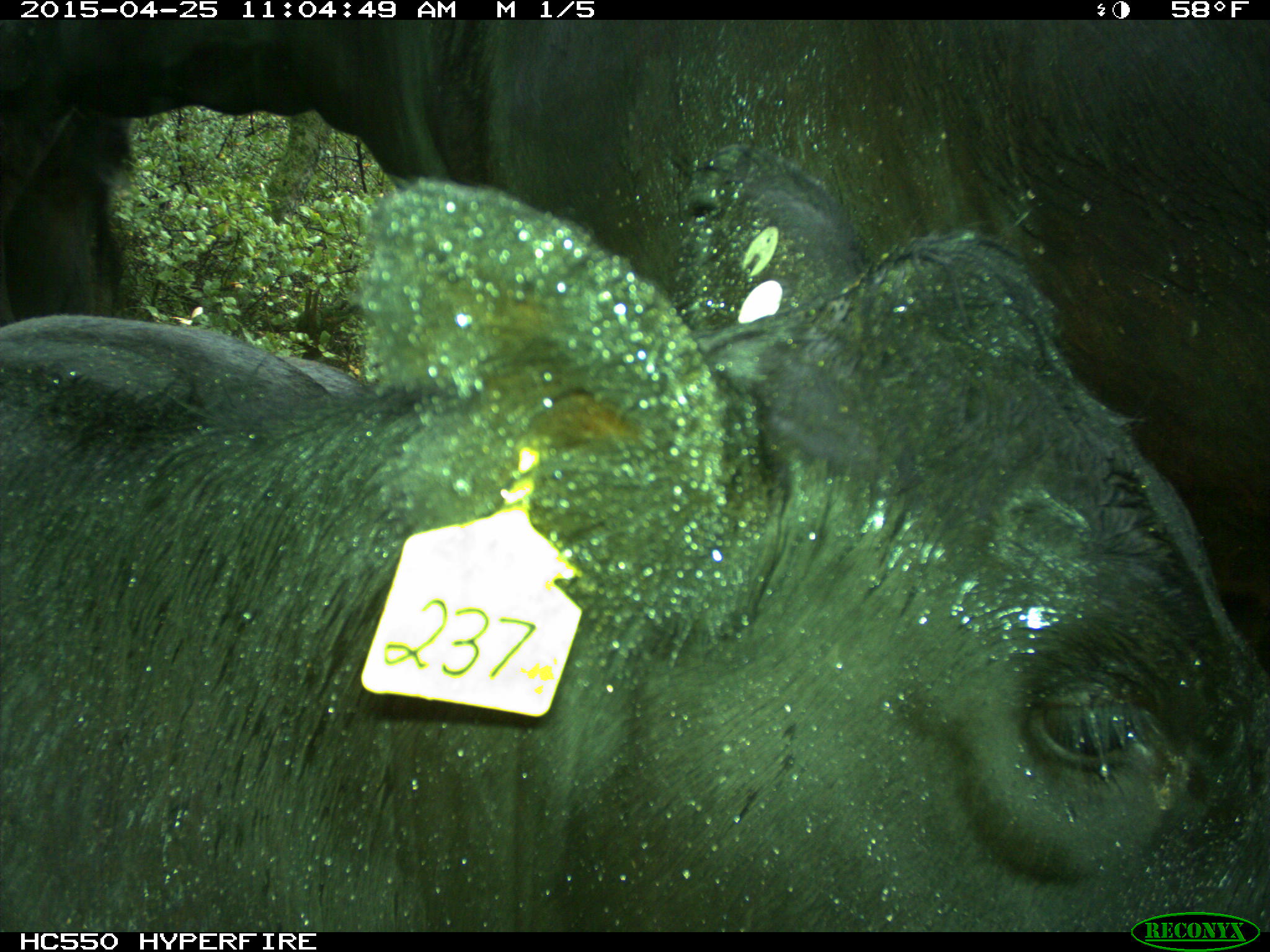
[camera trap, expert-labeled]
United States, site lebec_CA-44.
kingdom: Animalia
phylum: Chordata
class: Mammalia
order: Artiodactyla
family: Suidae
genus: Sus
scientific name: Sus scrofa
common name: wild boar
Sus scrofa (wild boar).